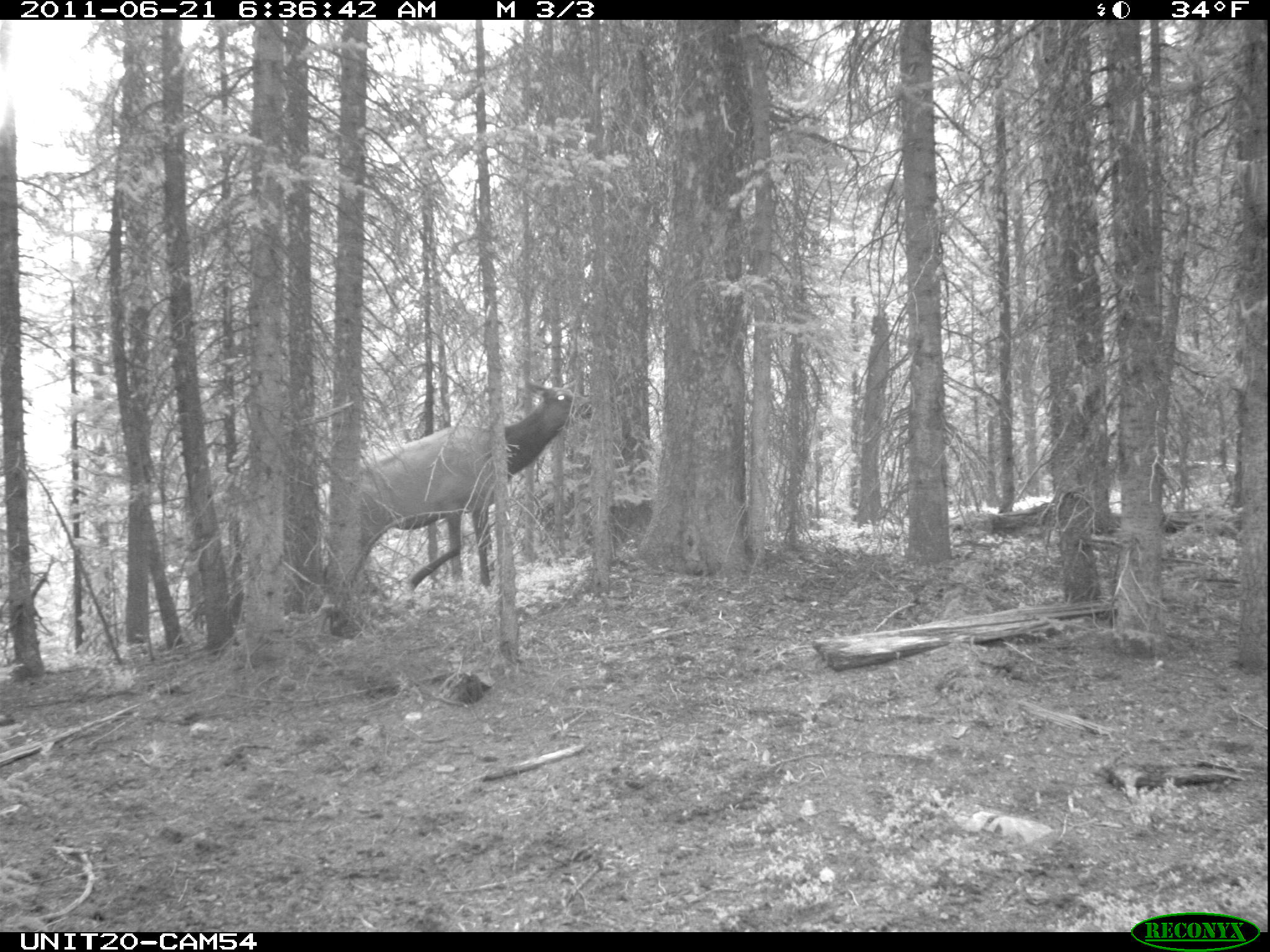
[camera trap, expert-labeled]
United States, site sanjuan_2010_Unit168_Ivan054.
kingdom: Animalia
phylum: Chordata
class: Mammalia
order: Artiodactyla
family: Cervidae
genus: Cervus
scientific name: Cervus elaphus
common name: red deer